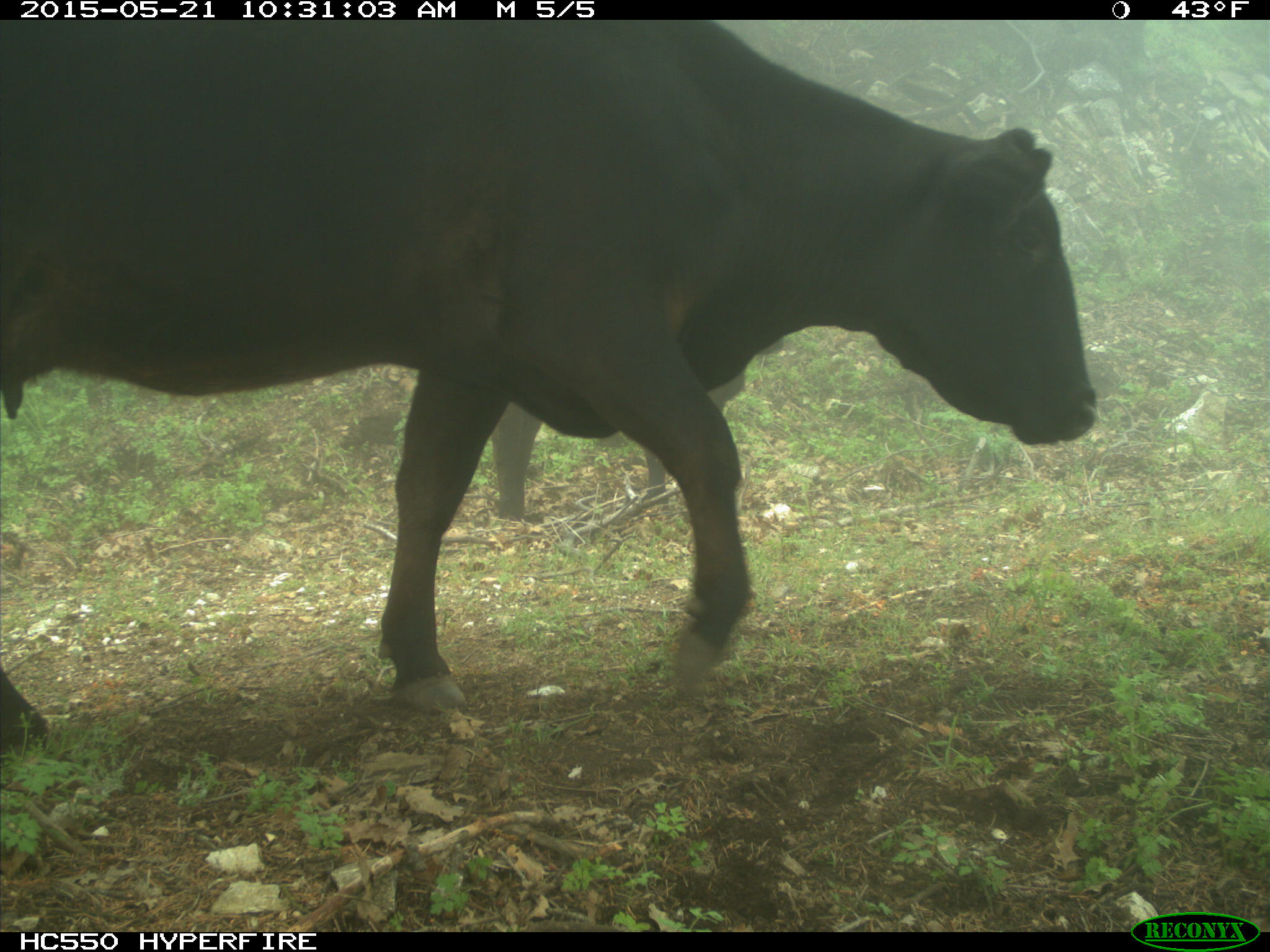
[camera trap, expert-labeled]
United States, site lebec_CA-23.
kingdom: Animalia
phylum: Chordata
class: Mammalia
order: Artiodactyla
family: Bovidae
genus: Bos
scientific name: Bos taurus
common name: domestic cow